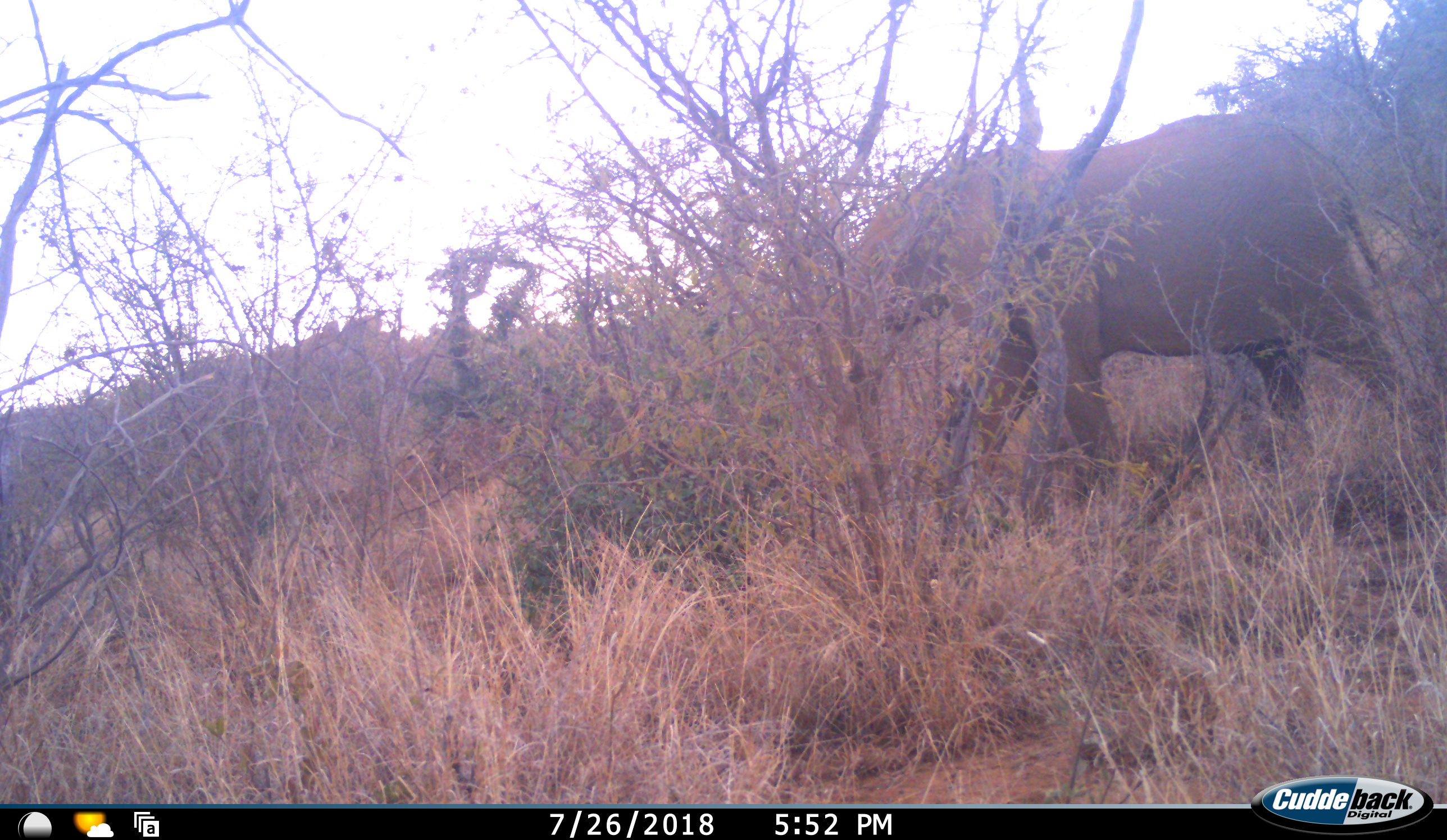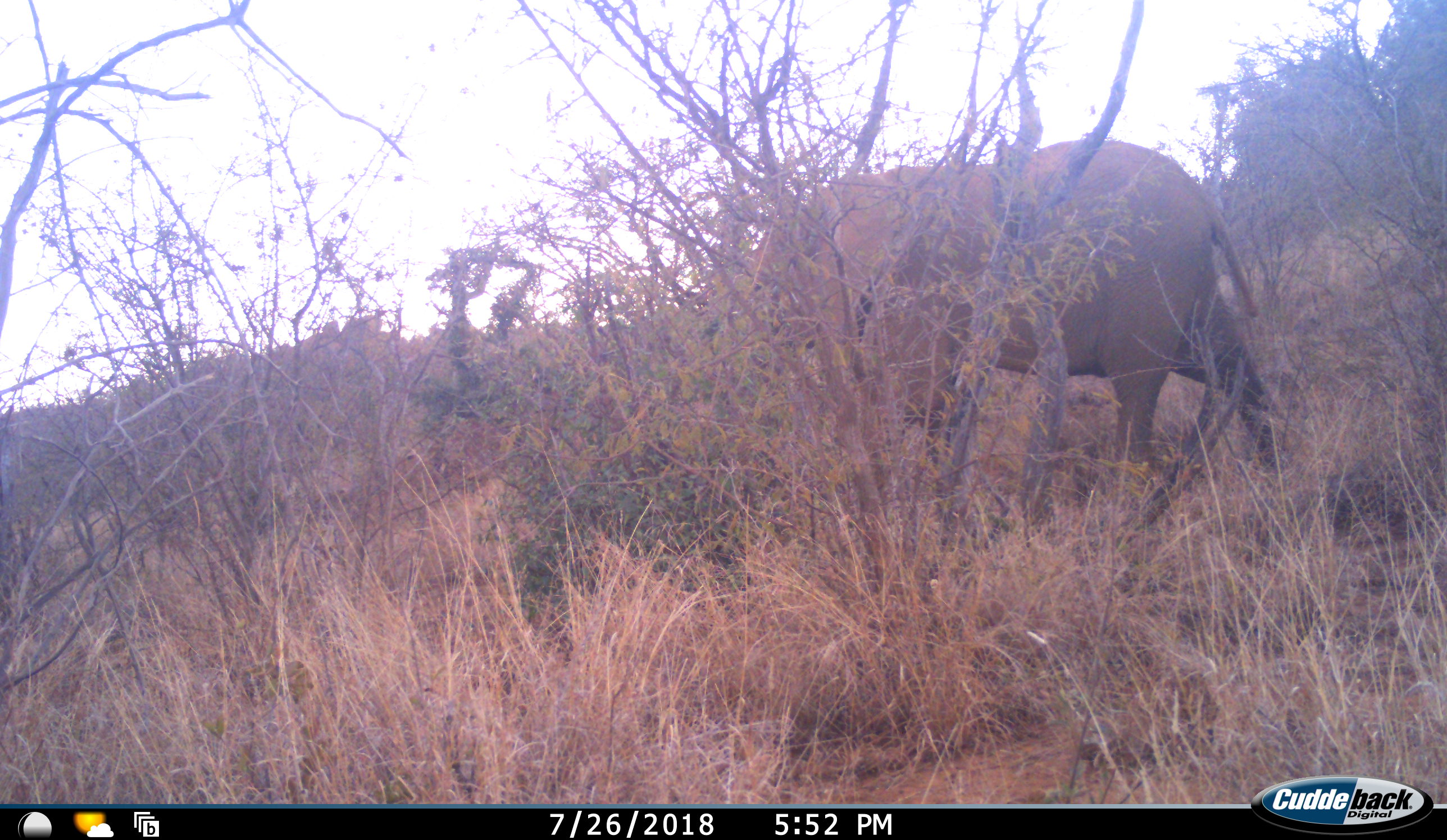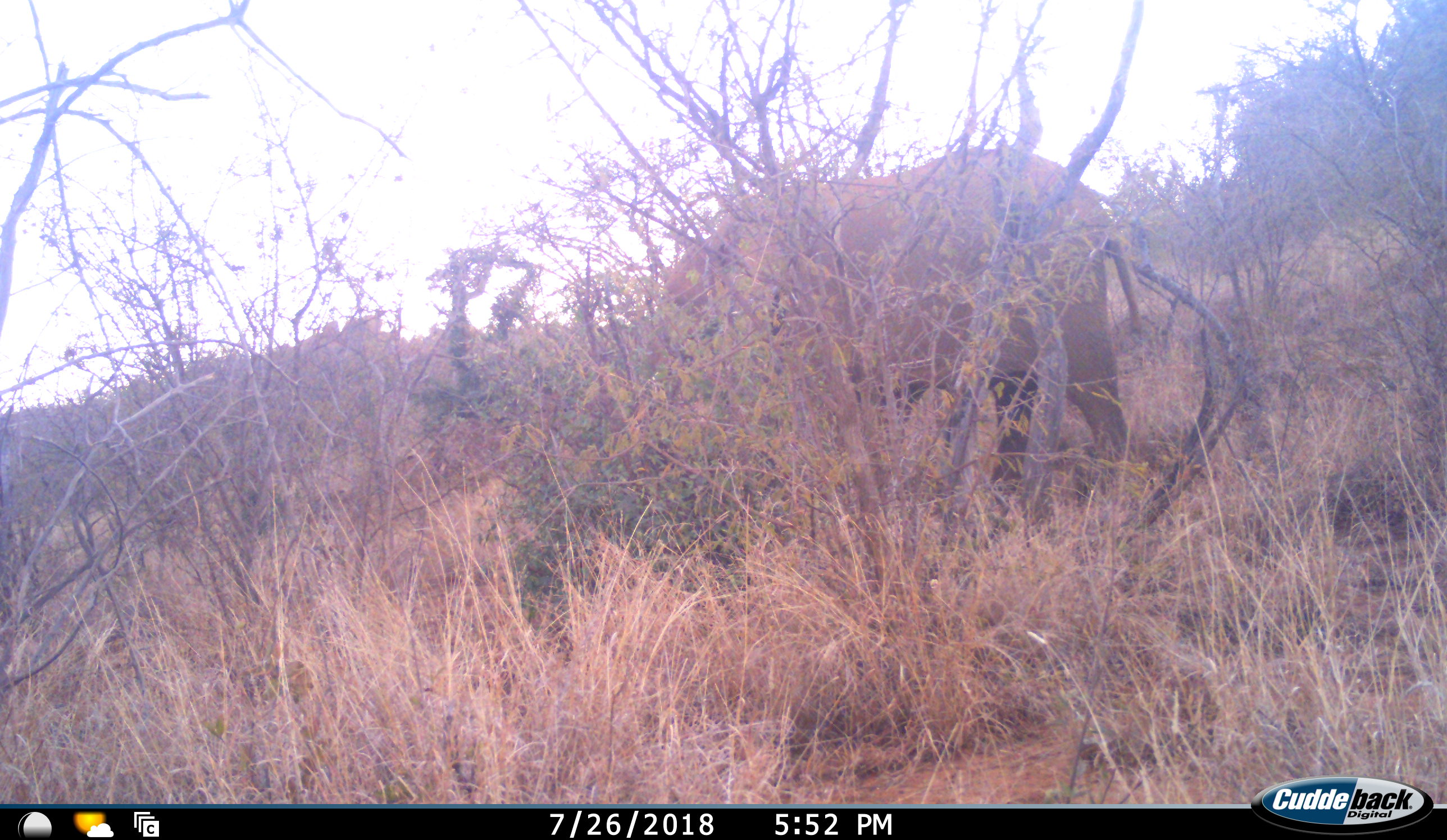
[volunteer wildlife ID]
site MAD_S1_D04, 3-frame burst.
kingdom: Animalia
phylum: Chordata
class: Mammalia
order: Proboscidea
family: Elephantidae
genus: Loxodonta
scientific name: Loxodonta africana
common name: african bush elephant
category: elephant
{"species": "elephant (african bush elephant) (Loxodonta africana)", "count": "1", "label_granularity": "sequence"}